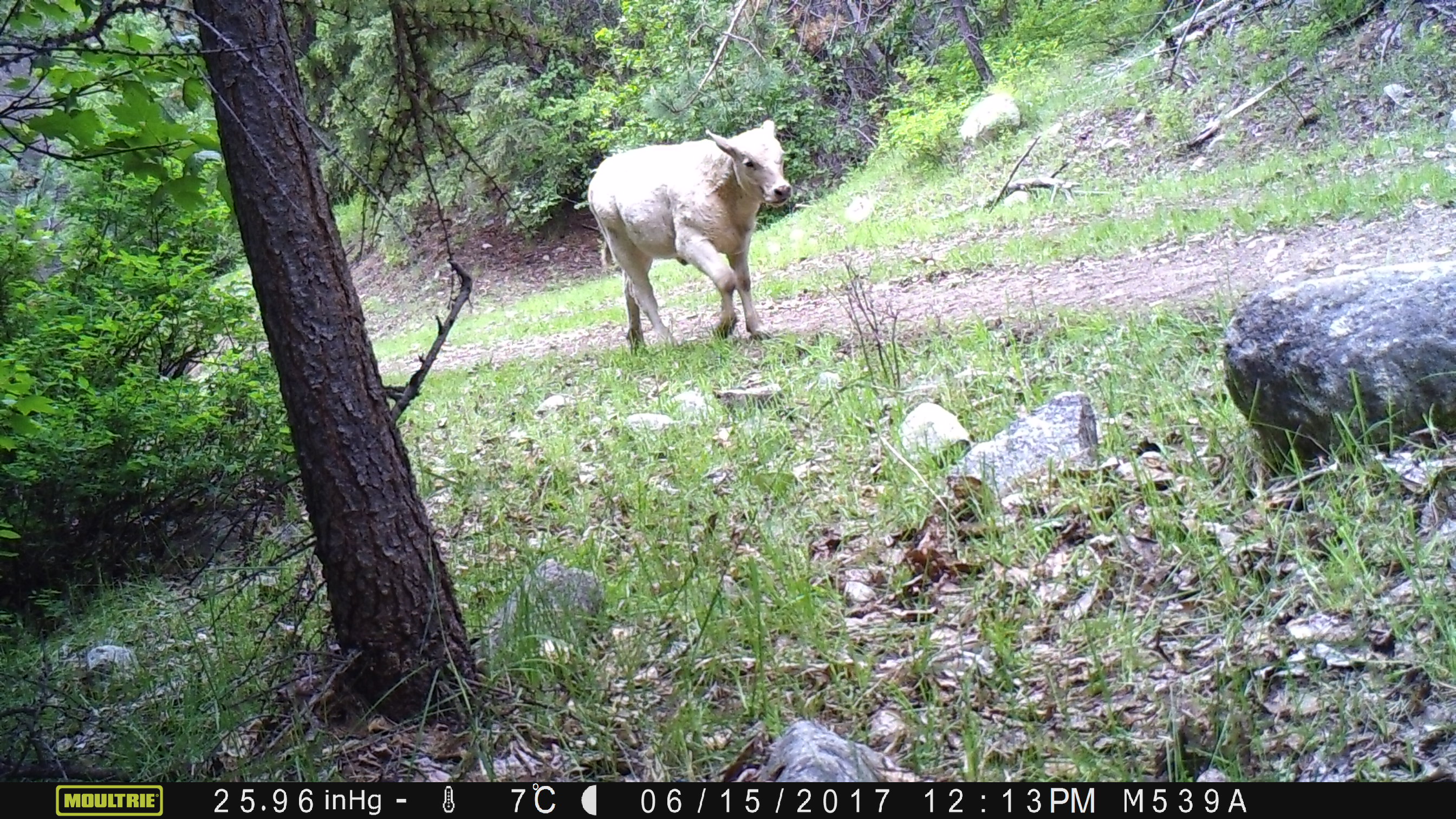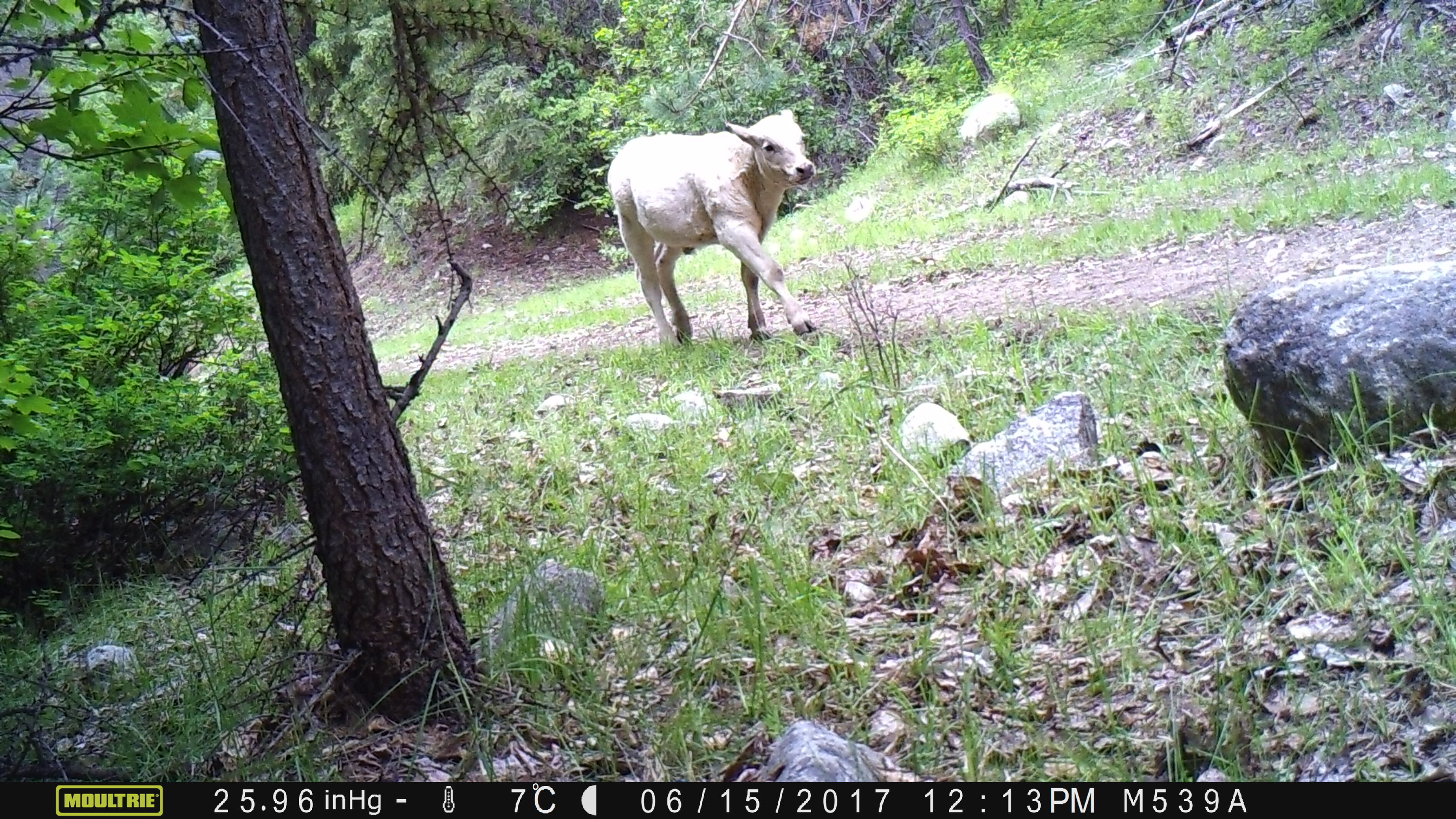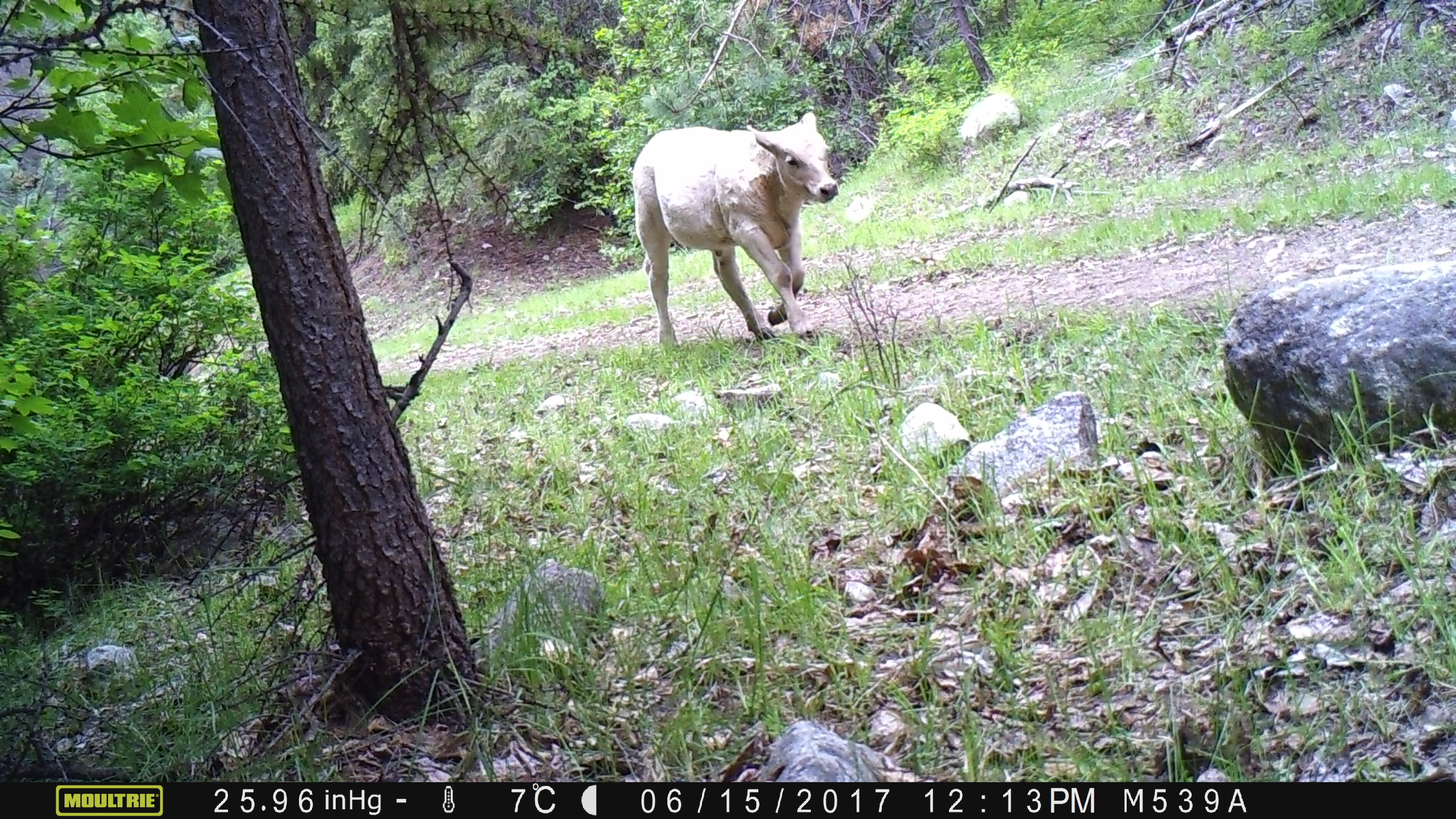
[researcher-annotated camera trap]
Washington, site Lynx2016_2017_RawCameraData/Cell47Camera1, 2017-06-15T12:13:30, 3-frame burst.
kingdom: Animalia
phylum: Chordata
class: Mammalia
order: Artiodactyla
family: Bovidae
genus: Bos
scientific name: Bos taurus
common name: domestic cattle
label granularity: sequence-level